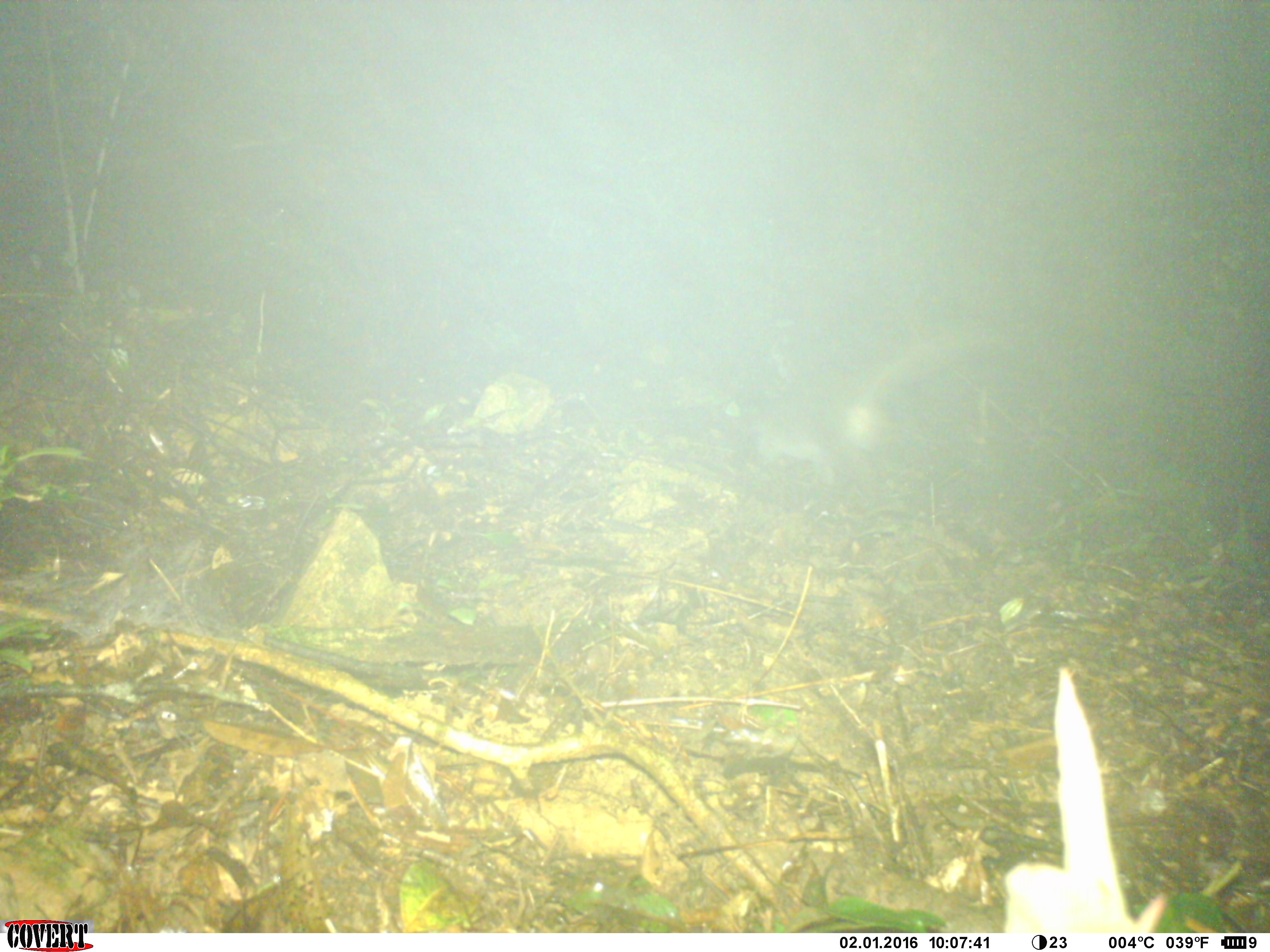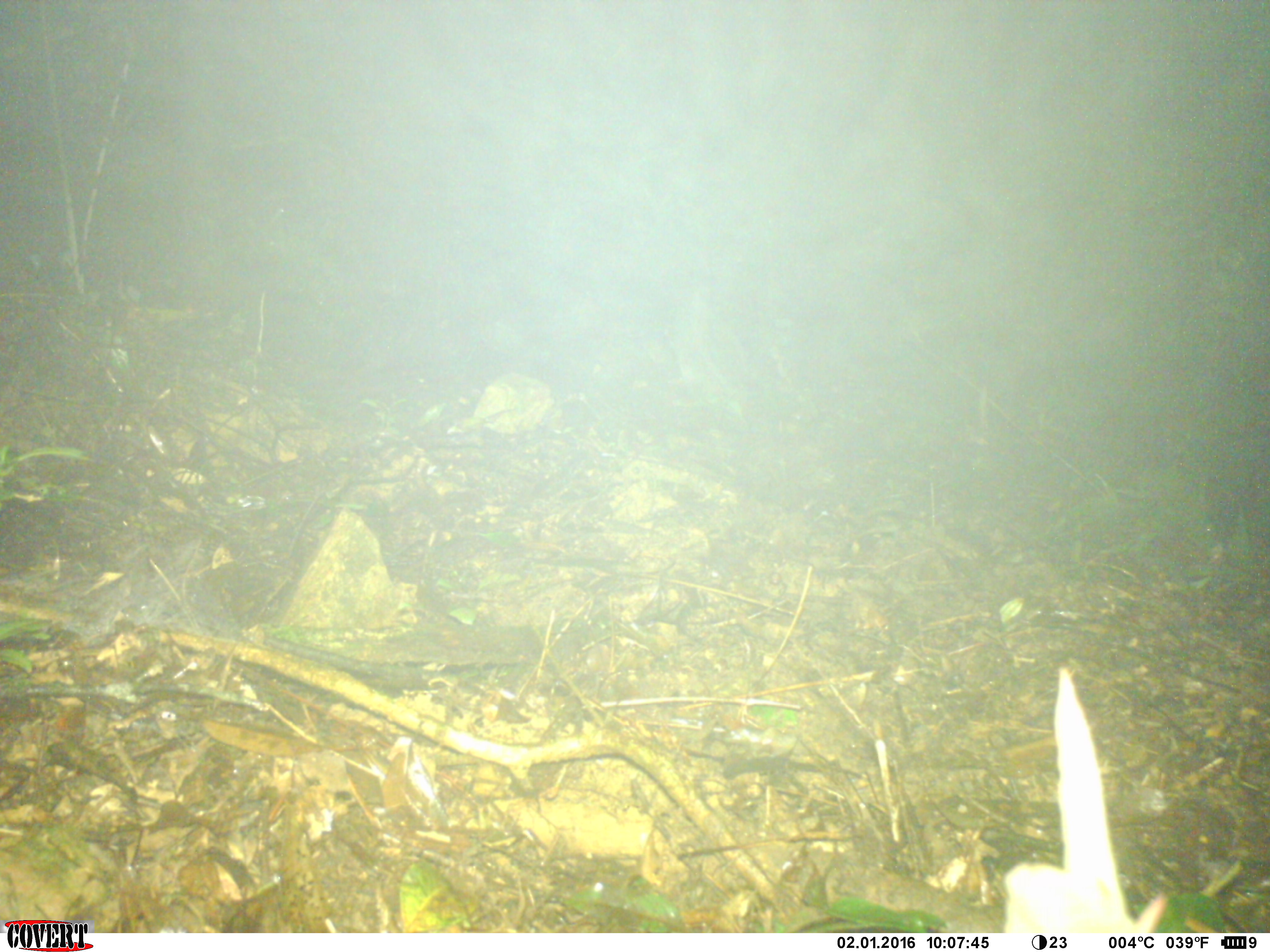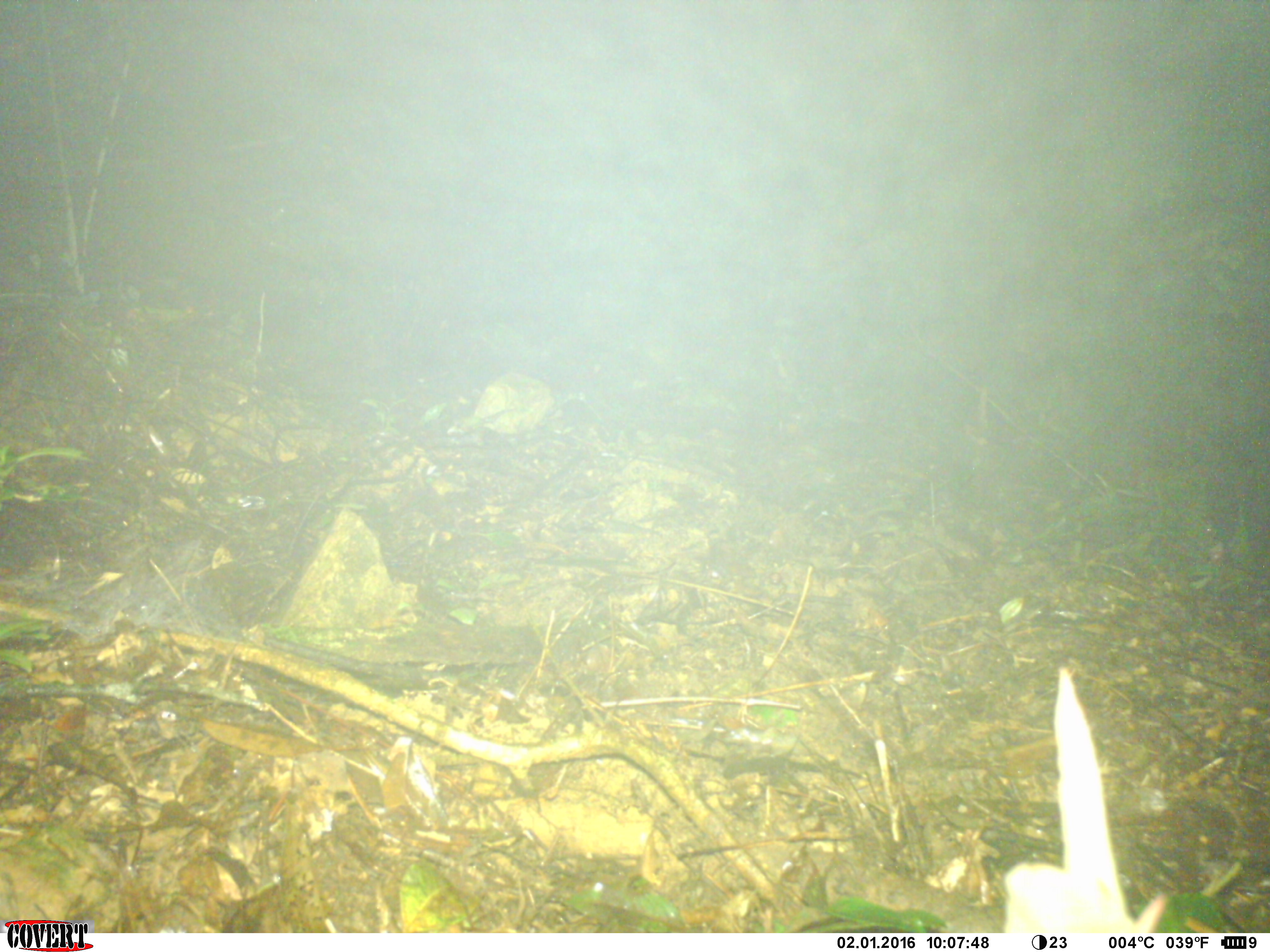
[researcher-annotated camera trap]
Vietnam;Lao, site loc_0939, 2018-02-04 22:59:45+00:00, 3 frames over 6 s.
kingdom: Animalia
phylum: Chordata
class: Mammalia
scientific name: Mammalia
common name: mammal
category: unidentified mammal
Unidentified mammal (mammal) (Mammalia). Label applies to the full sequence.